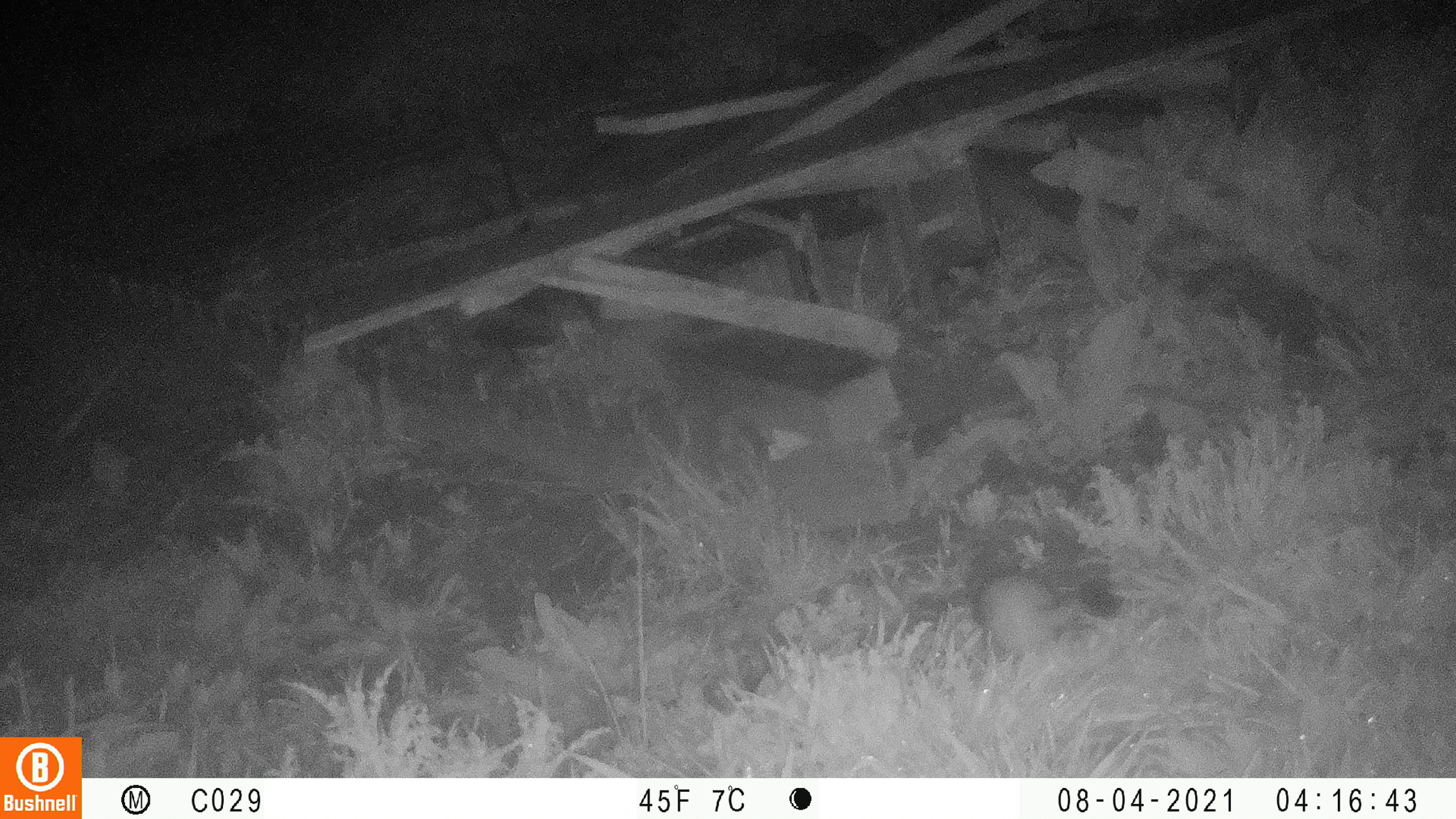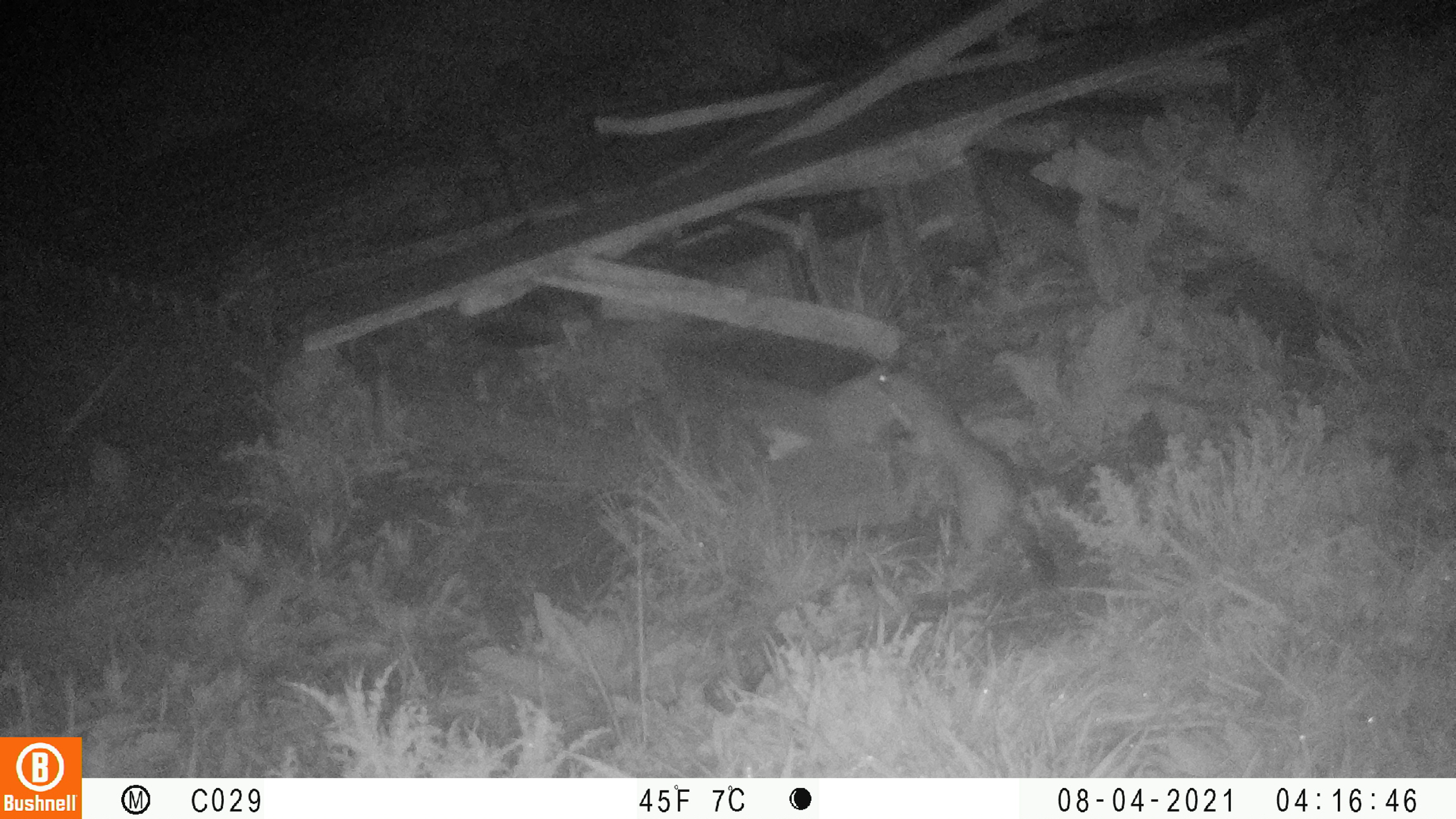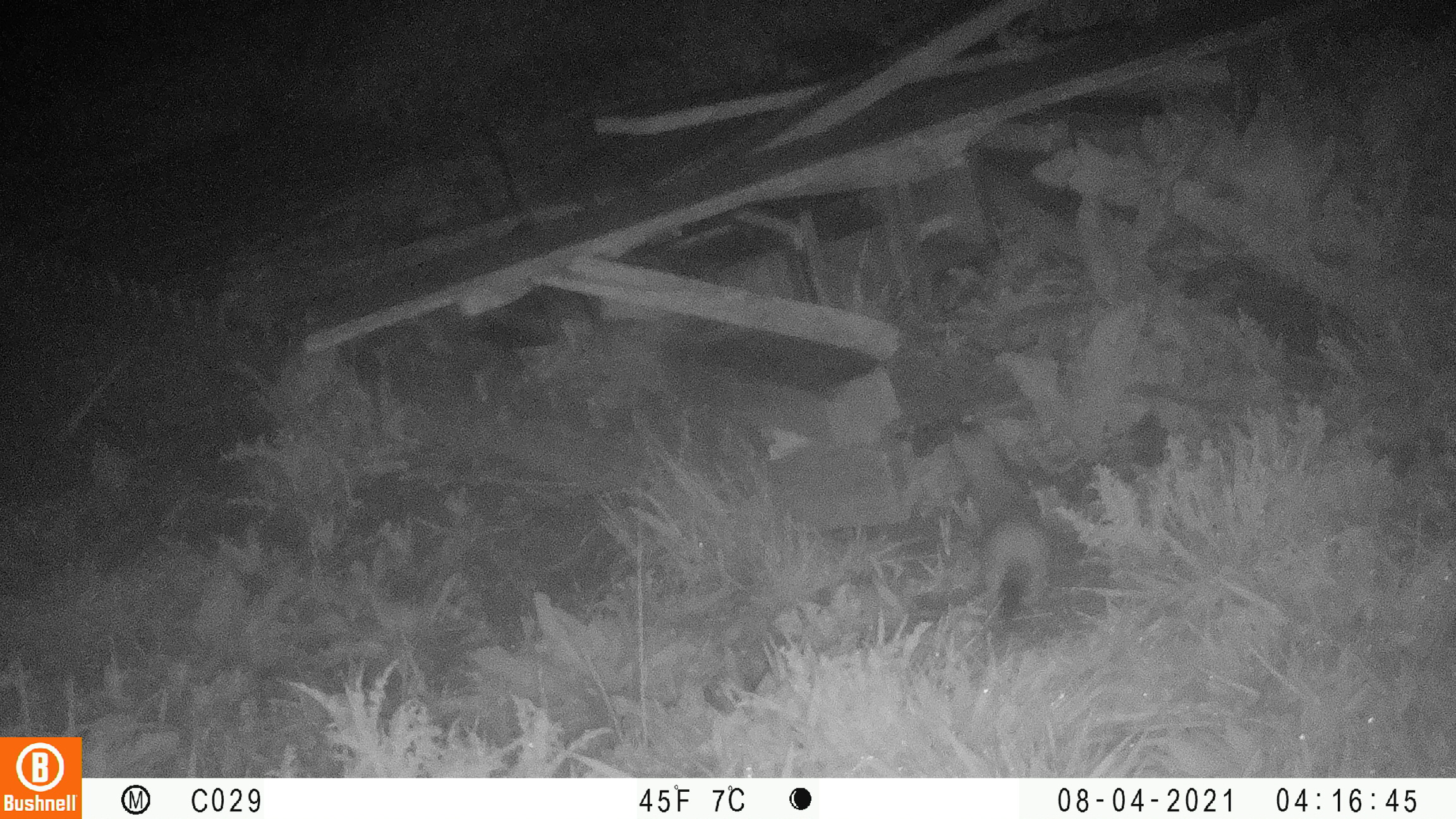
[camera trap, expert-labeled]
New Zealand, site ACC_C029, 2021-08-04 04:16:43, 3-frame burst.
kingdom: Animalia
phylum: Chordata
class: Mammalia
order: Carnivora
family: Mustelidae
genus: Mustela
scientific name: Mustela erminea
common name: stoat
Stoat (Mustela erminea).